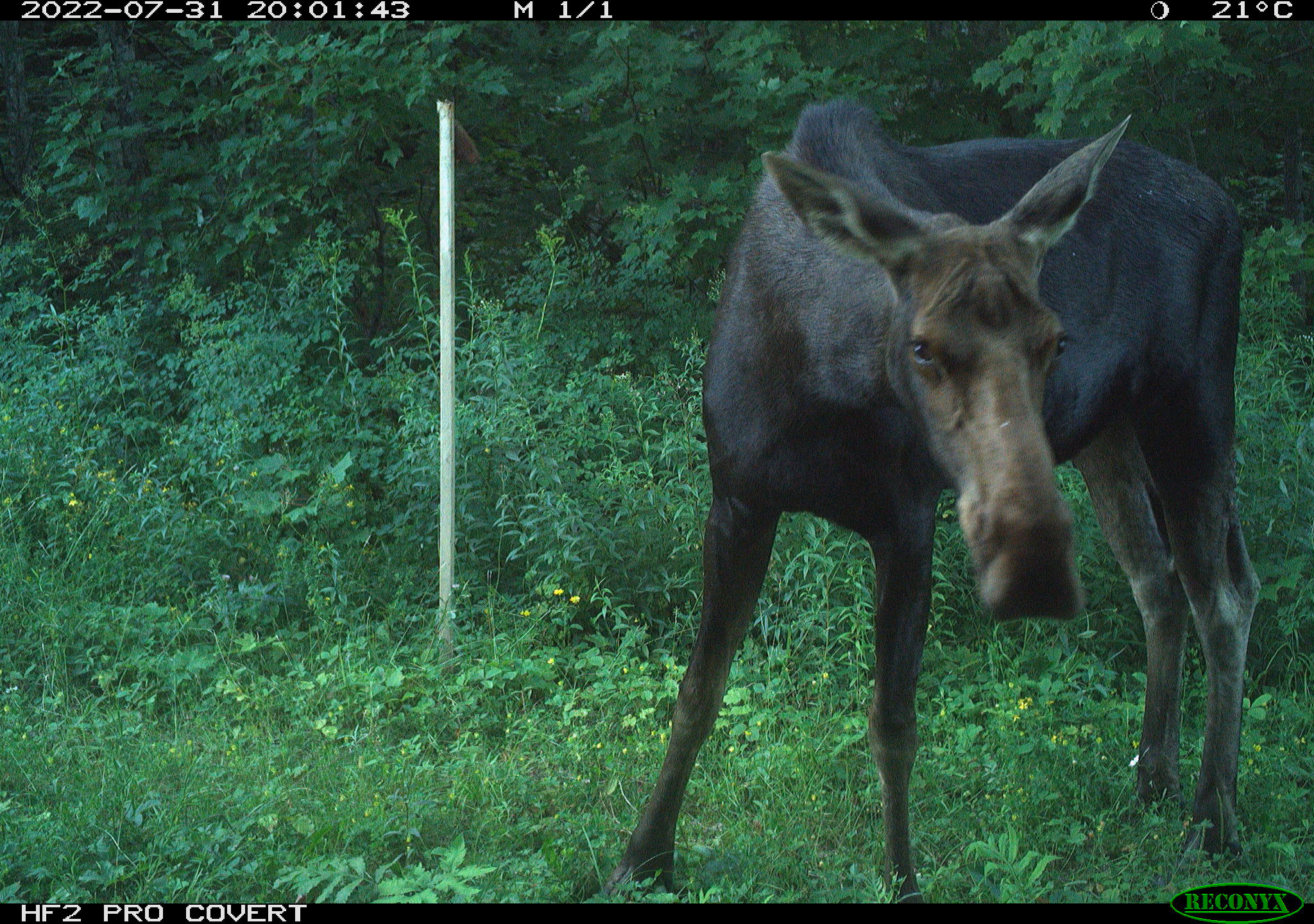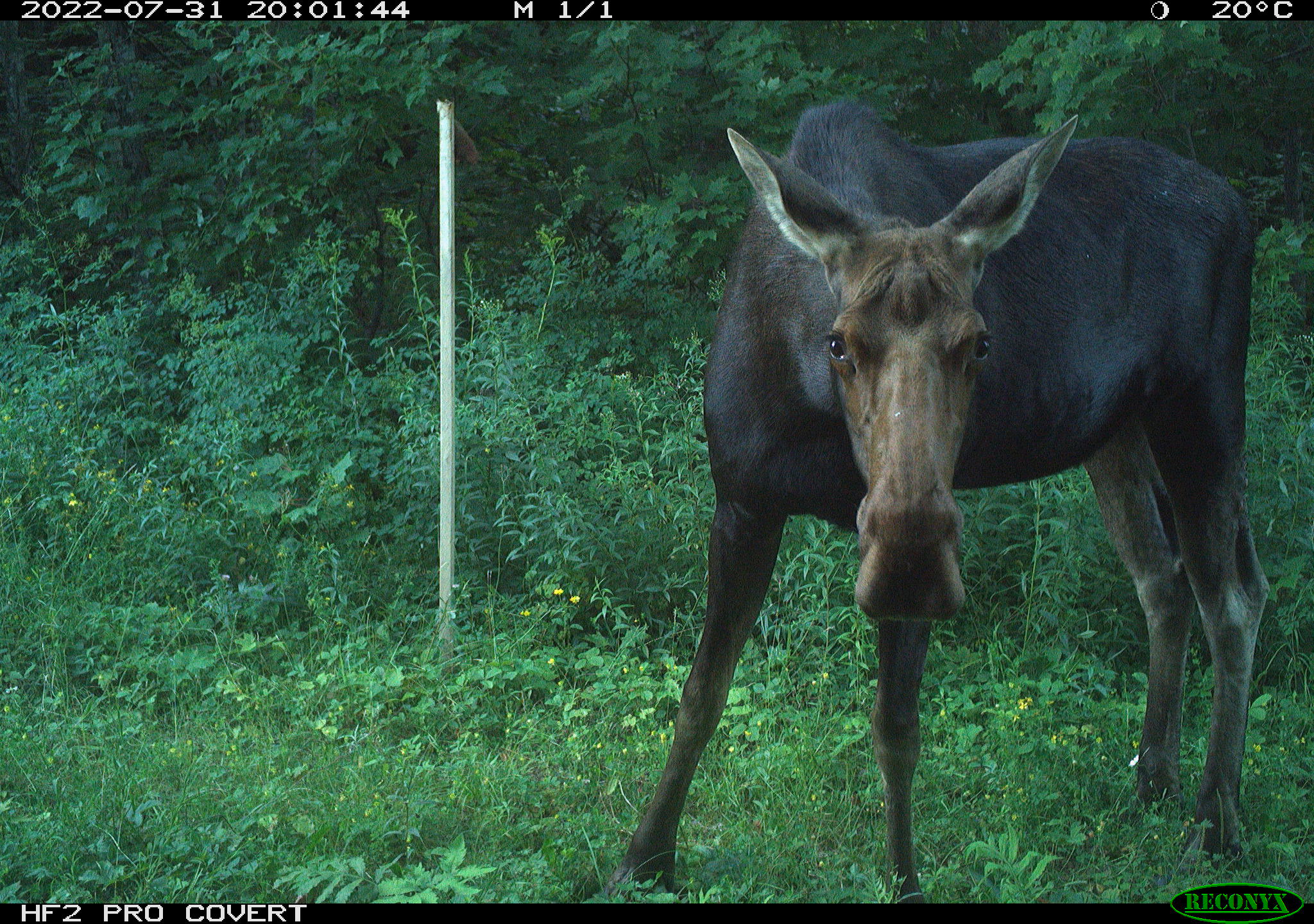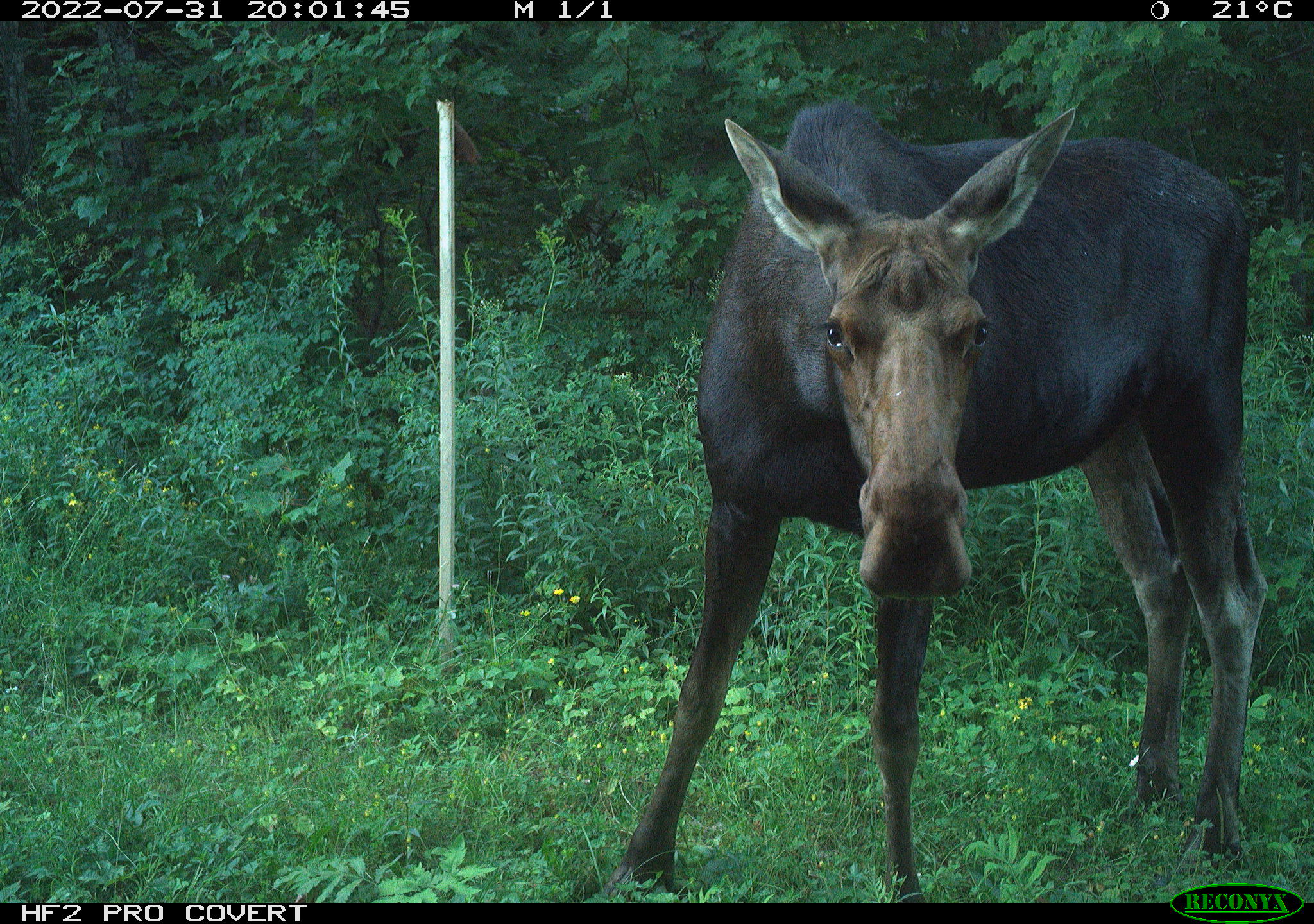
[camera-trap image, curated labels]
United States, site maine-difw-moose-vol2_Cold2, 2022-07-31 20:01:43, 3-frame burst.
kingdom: Animalia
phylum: Chordata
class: Mammalia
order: Artiodactyla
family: Cervidae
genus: Alces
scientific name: Alces alces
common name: moose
Moose (Alces alces).